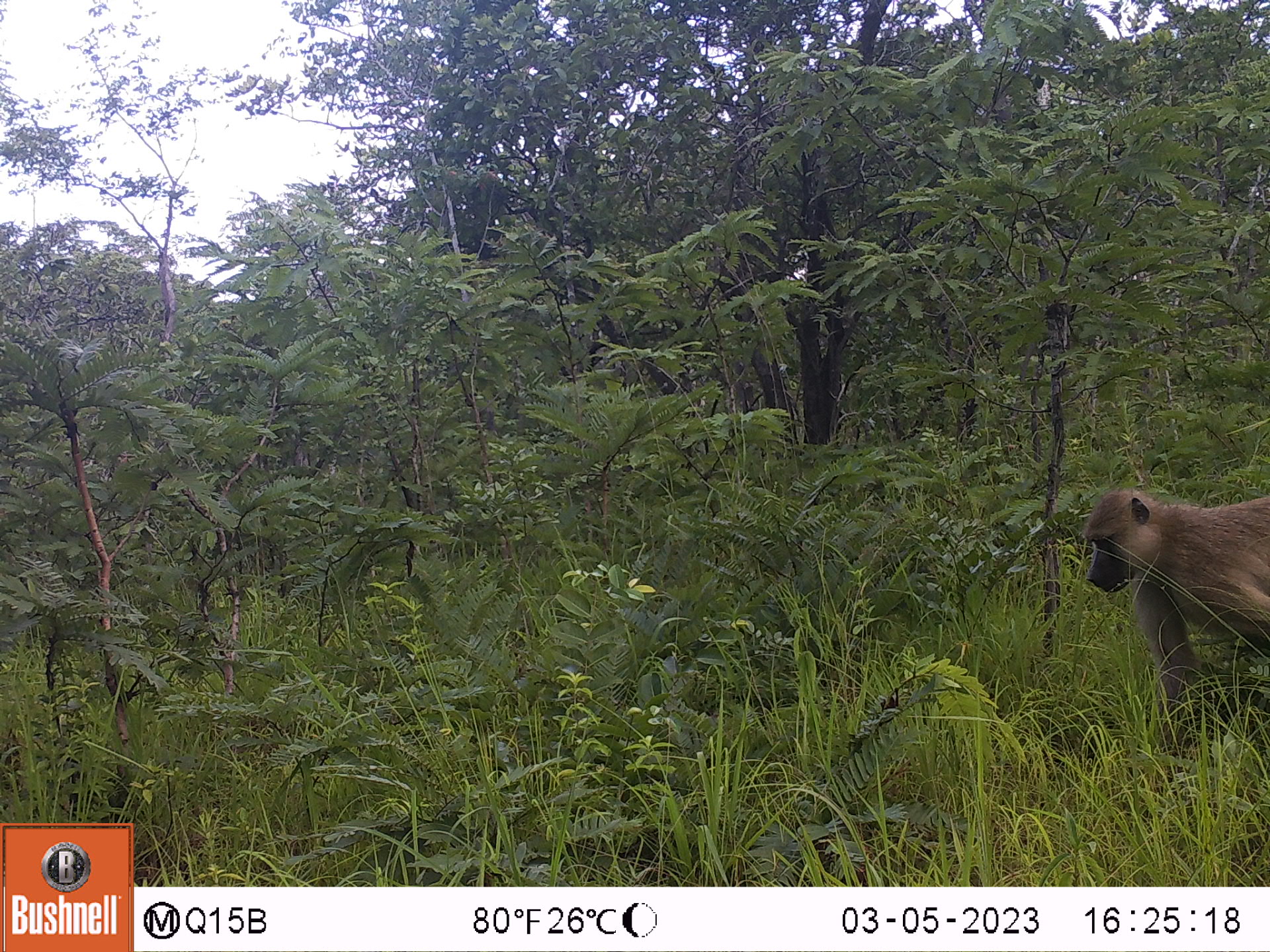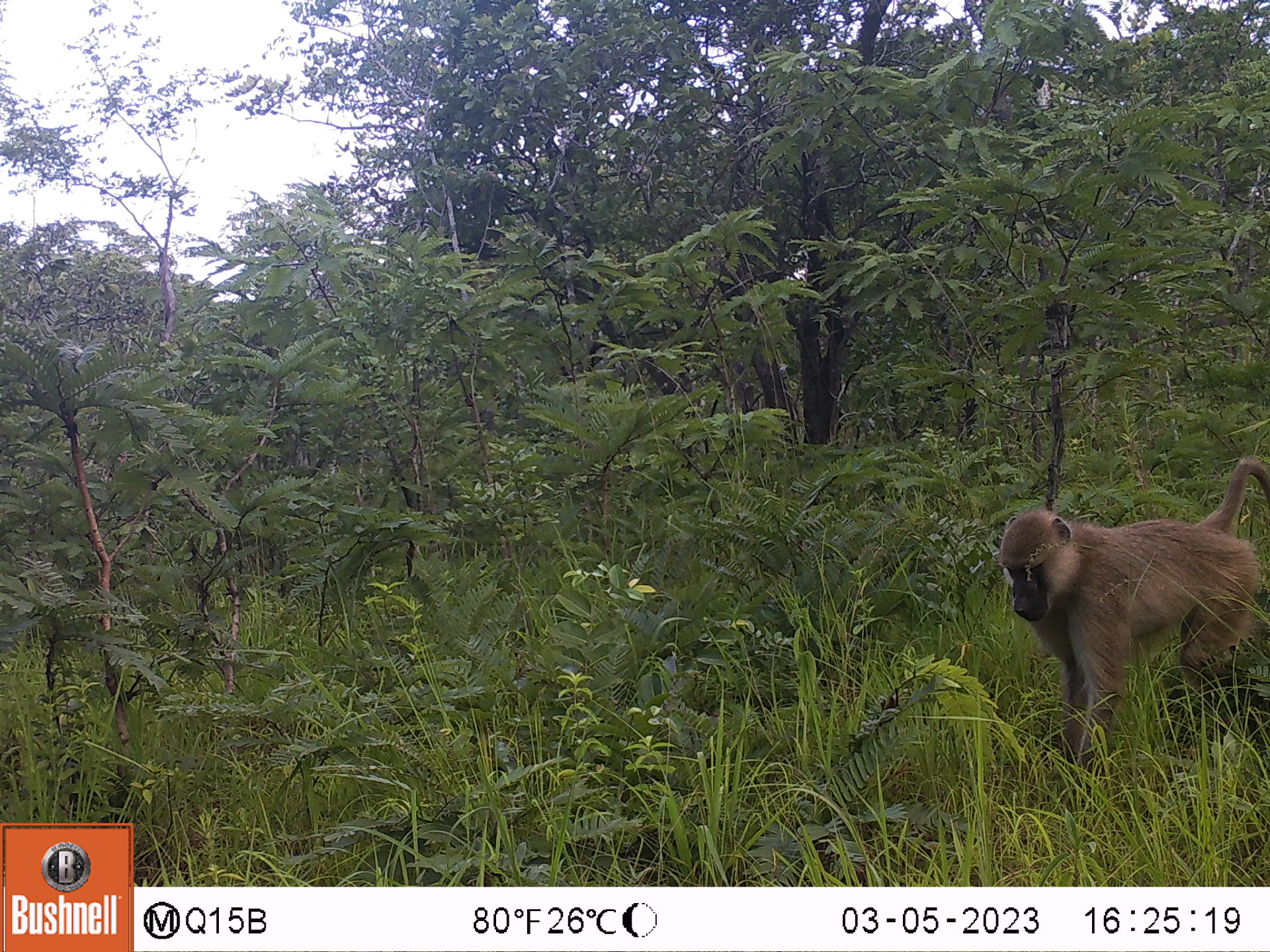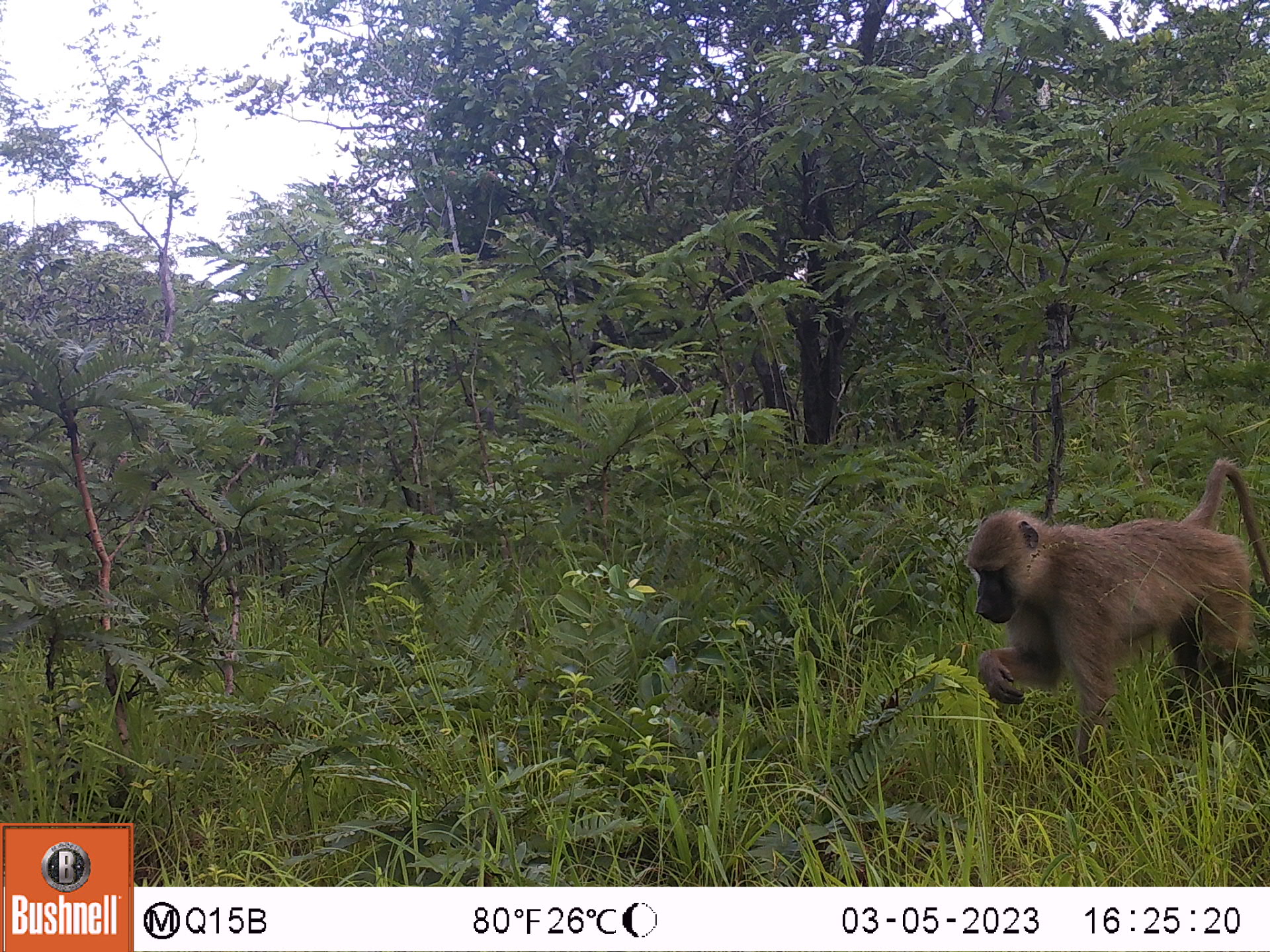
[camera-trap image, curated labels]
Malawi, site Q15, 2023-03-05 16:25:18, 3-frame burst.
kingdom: Animalia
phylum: Chordata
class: Mammalia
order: Primates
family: Cercopithecidae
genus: Papio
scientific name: Papio cynocephalus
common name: yellow baboon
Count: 1.